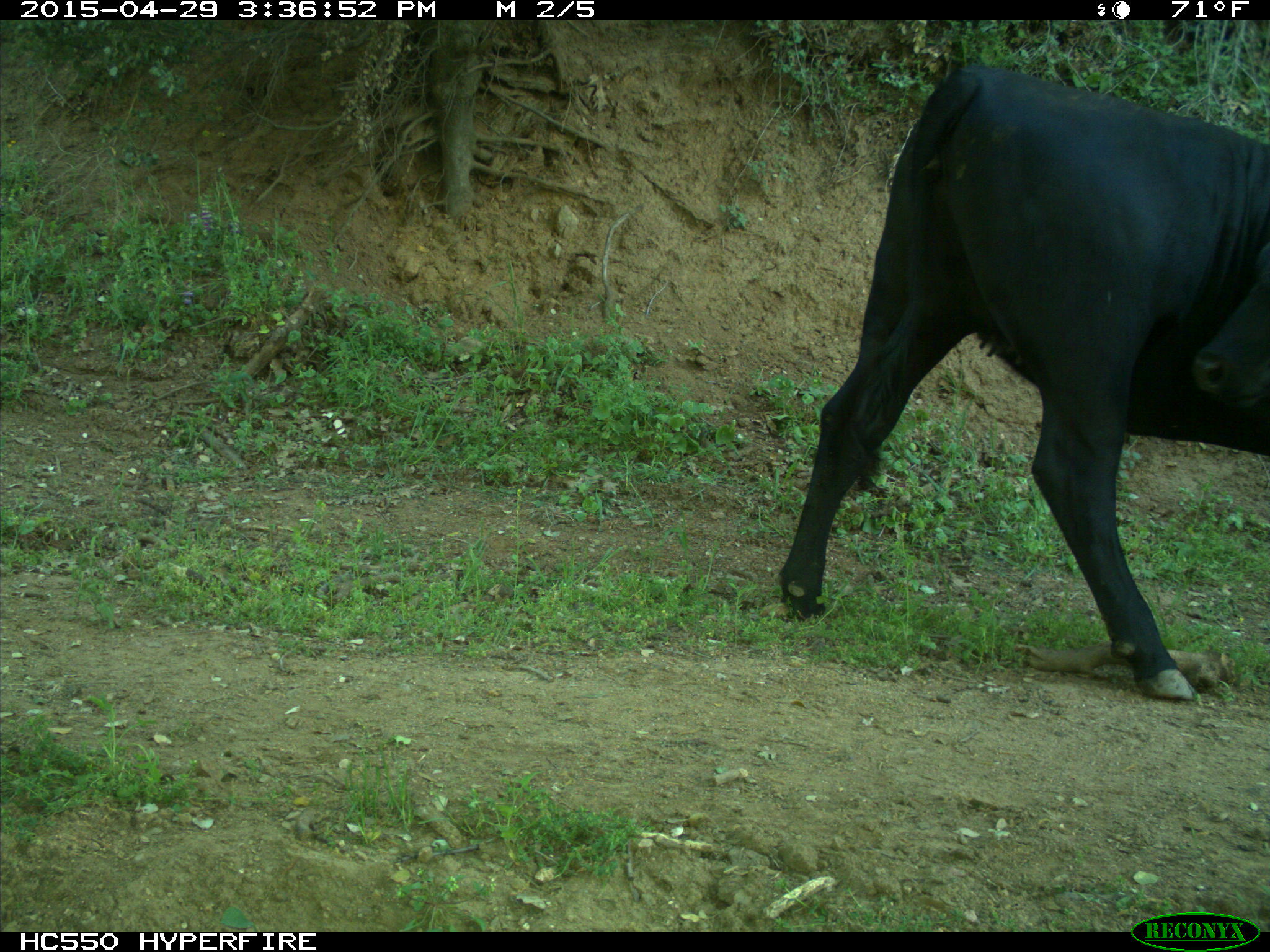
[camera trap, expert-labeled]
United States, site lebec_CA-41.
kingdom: Animalia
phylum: Chordata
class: Mammalia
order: Artiodactyla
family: Bovidae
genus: Bos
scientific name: Bos taurus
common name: domestic cow